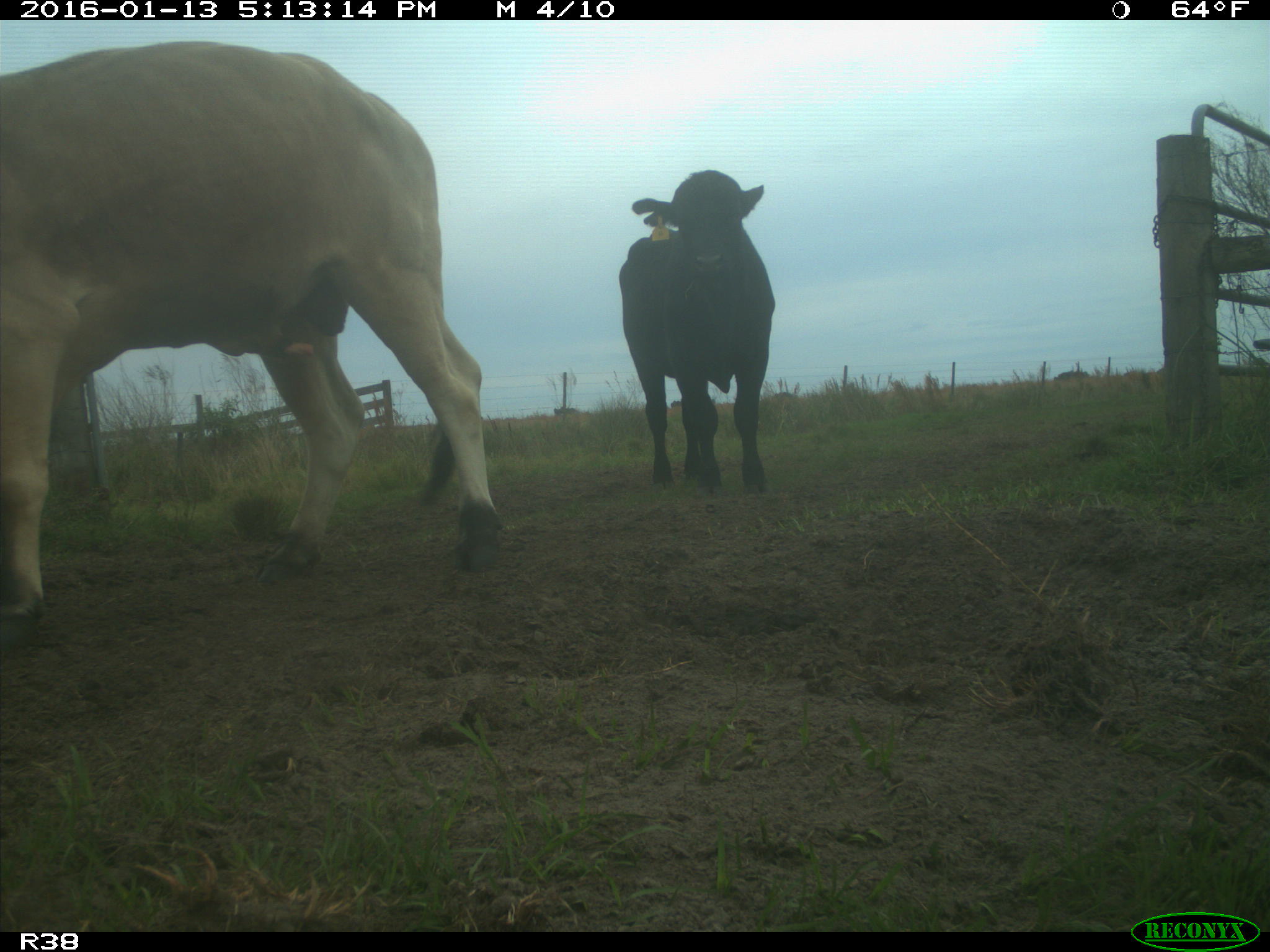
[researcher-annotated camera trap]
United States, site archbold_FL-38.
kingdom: Animalia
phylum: Chordata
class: Mammalia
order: Artiodactyla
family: Bovidae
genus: Bos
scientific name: Bos taurus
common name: domestic cow